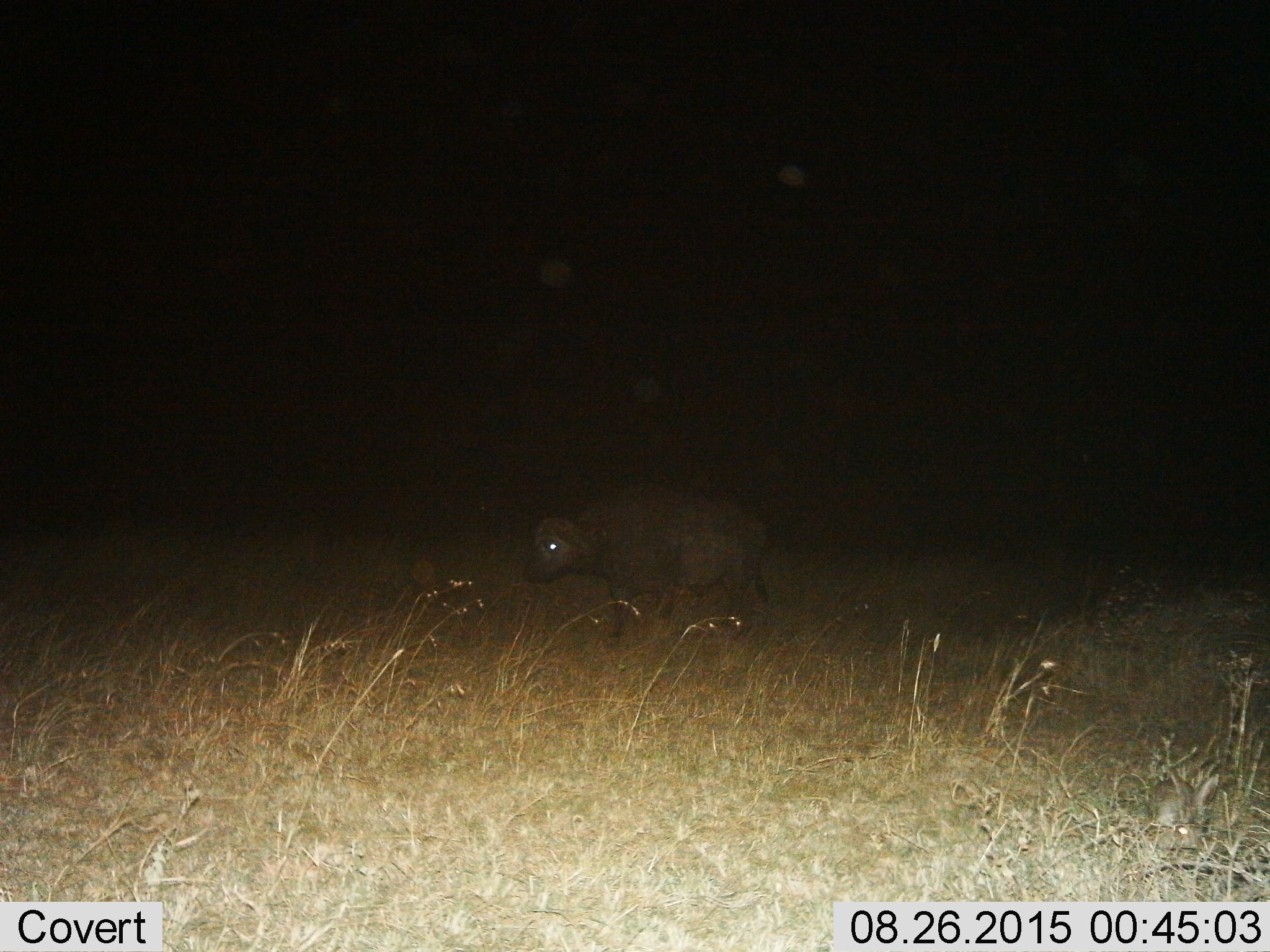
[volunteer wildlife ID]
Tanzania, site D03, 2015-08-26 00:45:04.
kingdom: Animalia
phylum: Chordata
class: Mammalia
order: Artiodactyla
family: Bovidae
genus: Syncerus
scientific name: Syncerus caffer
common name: cape buffalo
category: buffalo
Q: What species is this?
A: Buffalo (cape buffalo) (Syncerus caffer).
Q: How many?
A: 1.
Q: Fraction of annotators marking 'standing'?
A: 56%.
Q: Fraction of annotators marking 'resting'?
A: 0%.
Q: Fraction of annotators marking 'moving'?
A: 56%.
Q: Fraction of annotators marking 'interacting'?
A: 0%.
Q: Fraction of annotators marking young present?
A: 0%.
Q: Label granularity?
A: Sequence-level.